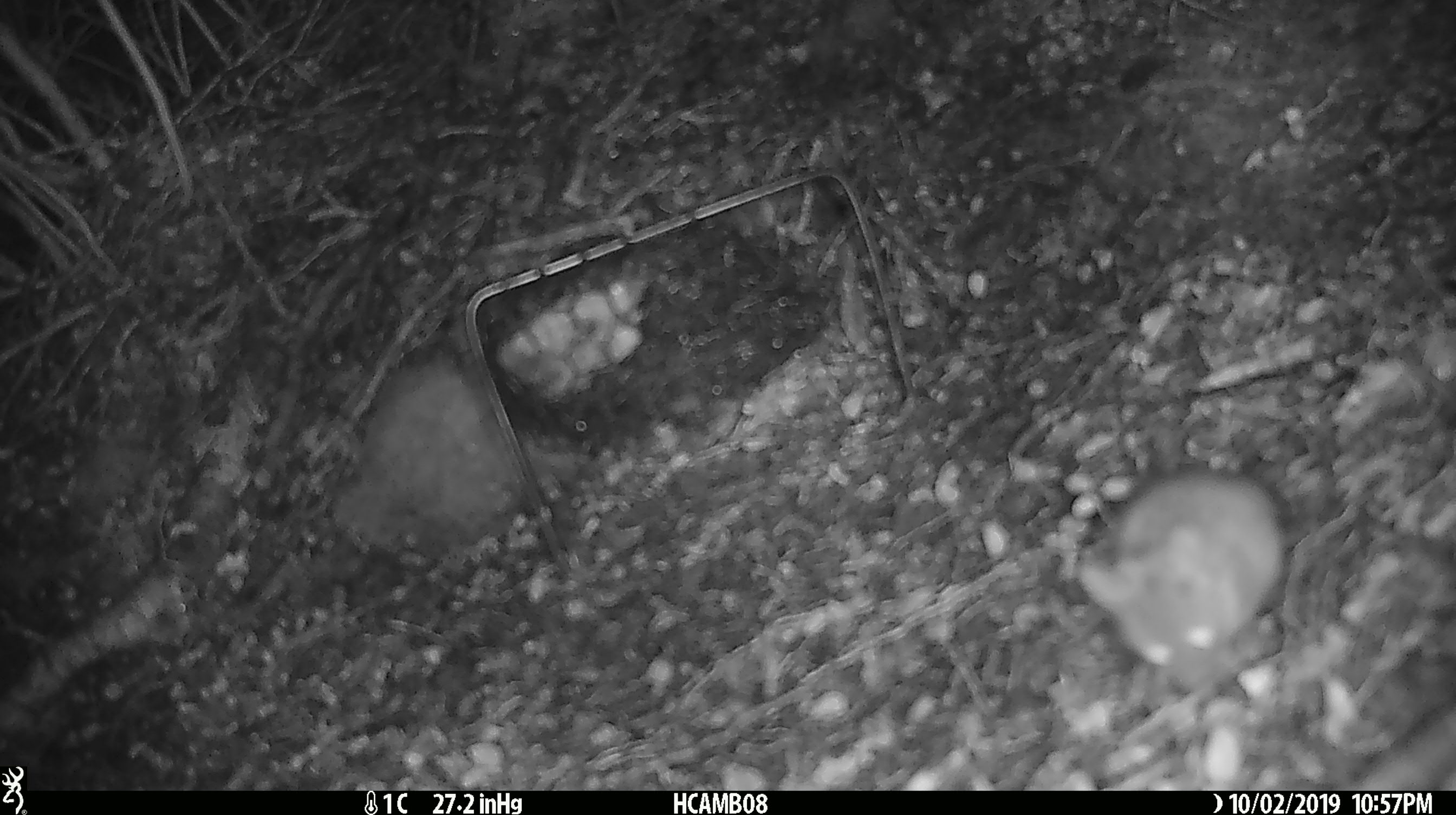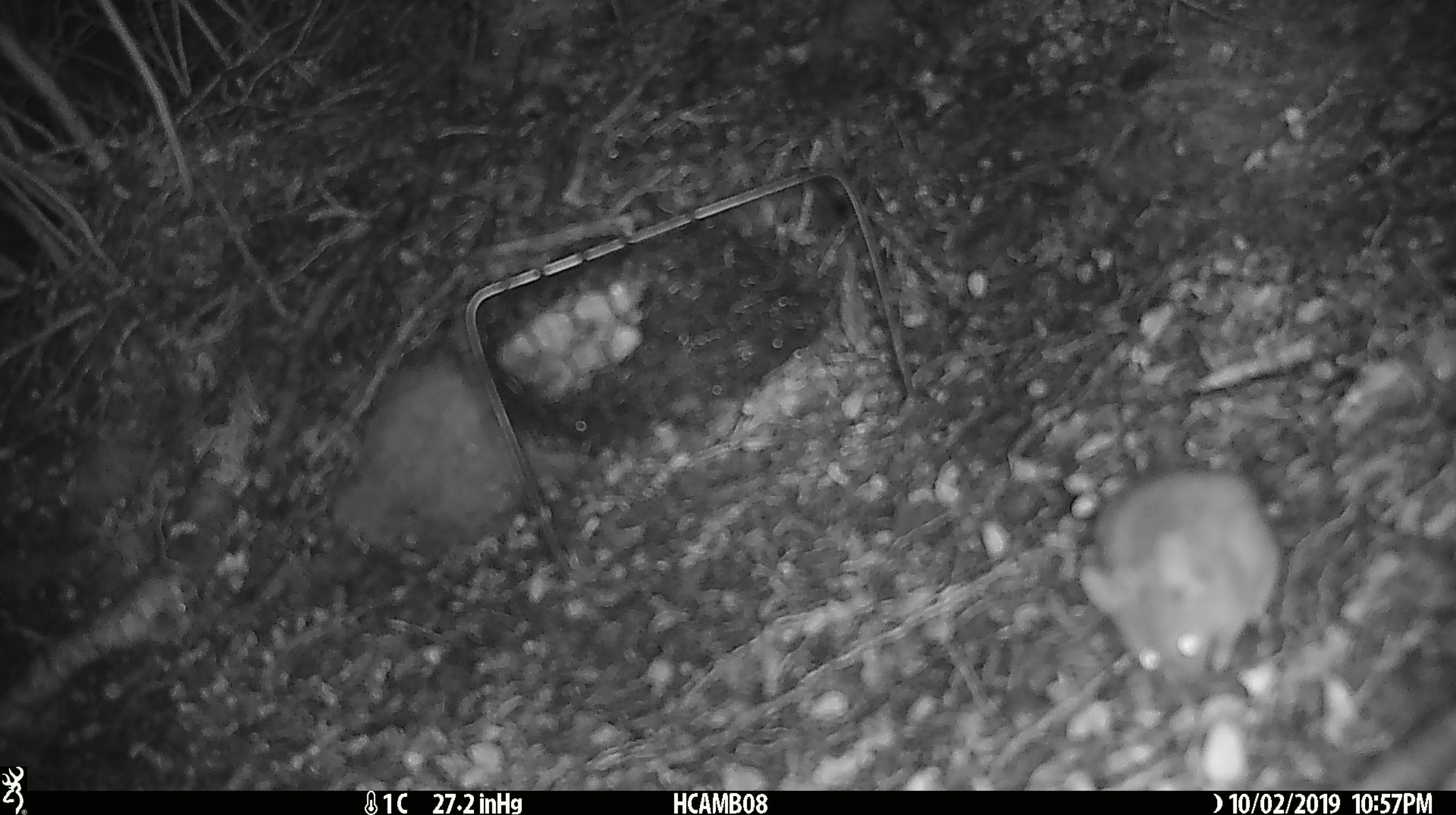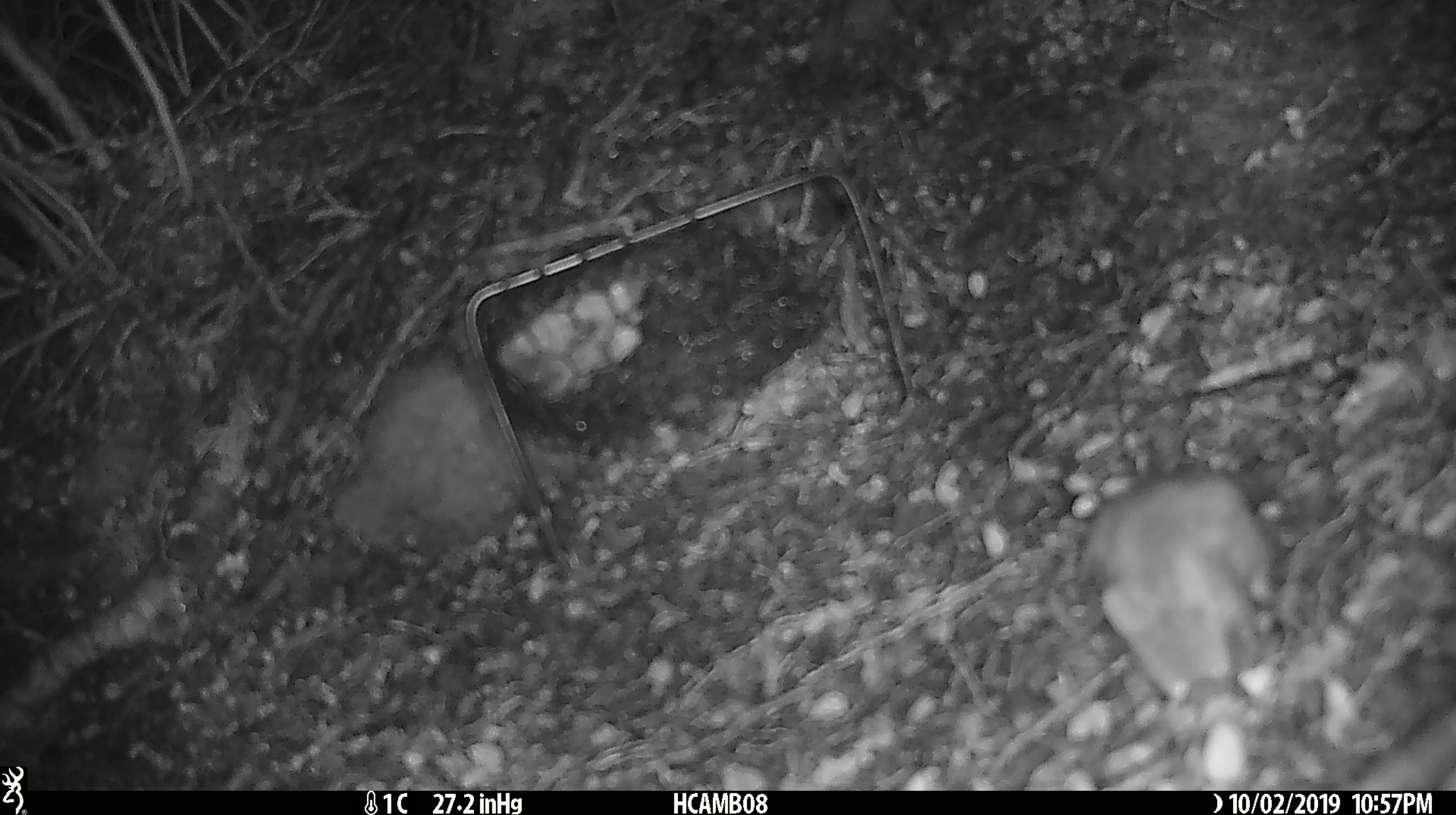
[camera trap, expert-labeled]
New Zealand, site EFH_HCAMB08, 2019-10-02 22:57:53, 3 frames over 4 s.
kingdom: Animalia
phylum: Chordata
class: Mammalia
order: Rodentia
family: Muridae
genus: Mus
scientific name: Mus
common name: mouse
Mouse (Mus).